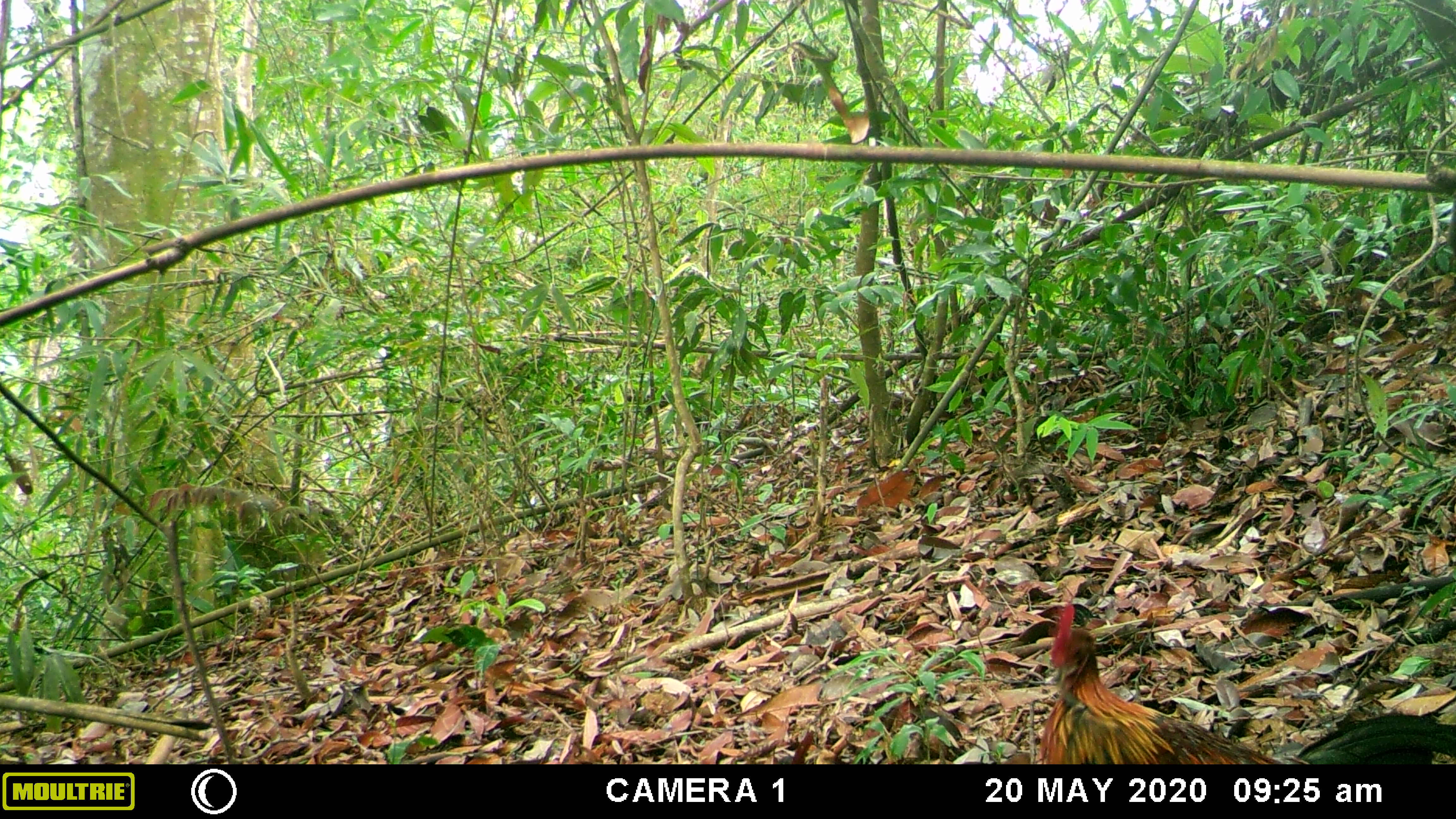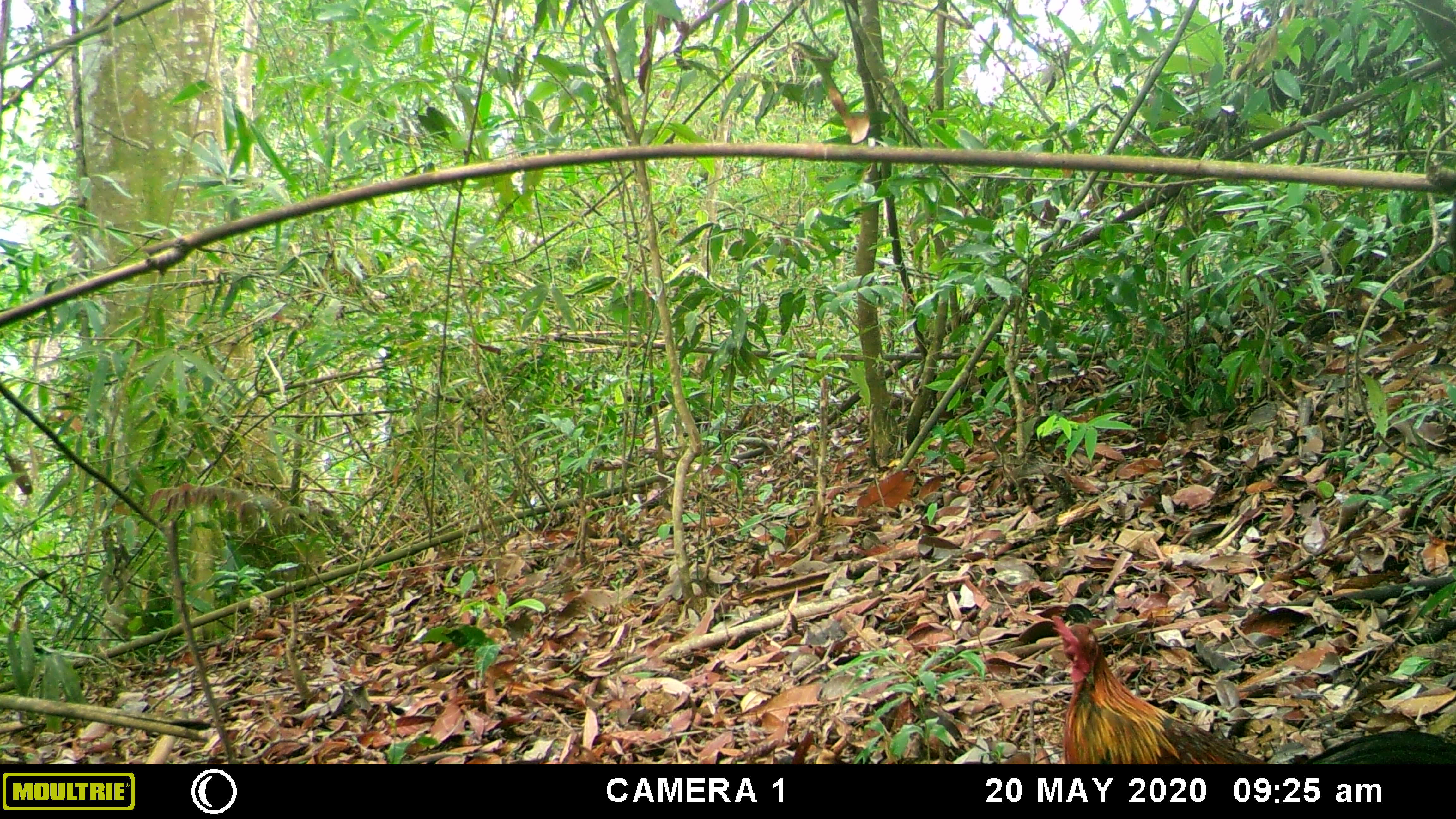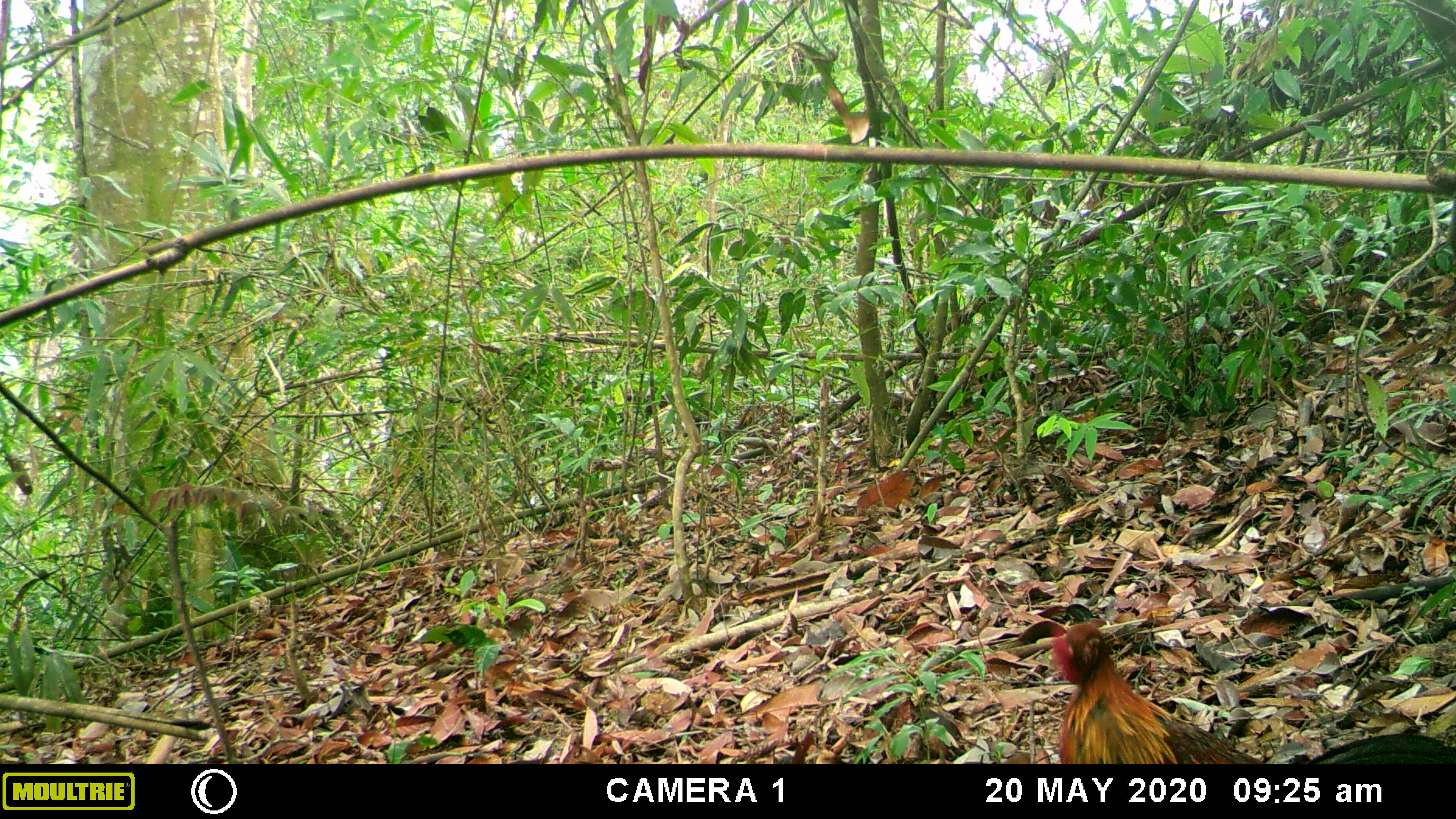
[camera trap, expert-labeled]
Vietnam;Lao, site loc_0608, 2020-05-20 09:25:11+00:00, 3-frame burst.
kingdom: Animalia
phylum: Chordata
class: Aves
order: Galliformes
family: Phasianidae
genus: Gallus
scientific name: Gallus gallus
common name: red junglefowl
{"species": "red junglefowl (Gallus gallus)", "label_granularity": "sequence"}